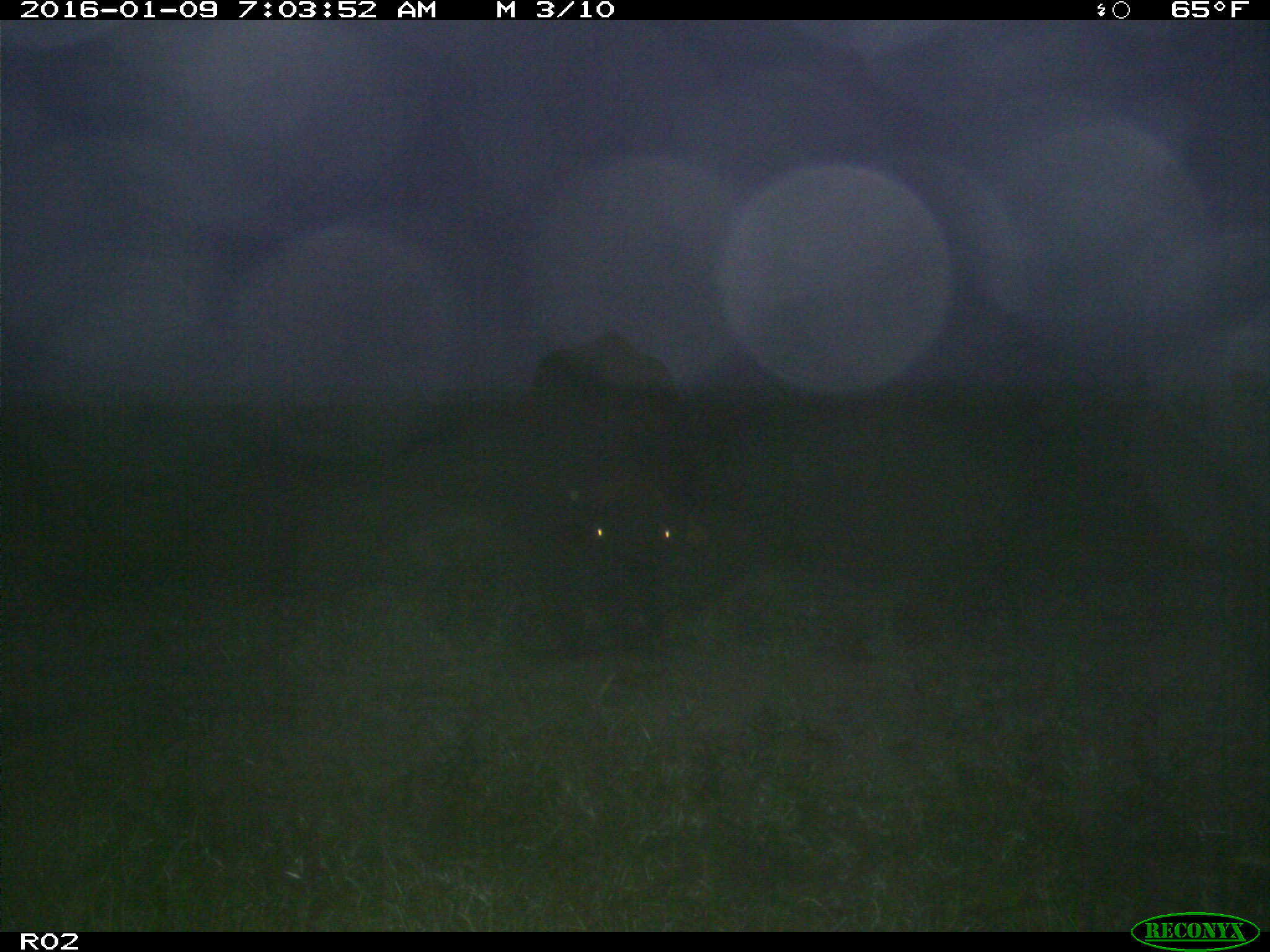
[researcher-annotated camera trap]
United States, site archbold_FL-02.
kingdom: Animalia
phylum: Chordata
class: Mammalia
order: Artiodactyla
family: Bovidae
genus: Bos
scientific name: Bos taurus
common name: domestic cow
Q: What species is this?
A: Bos taurus (domestic cow).